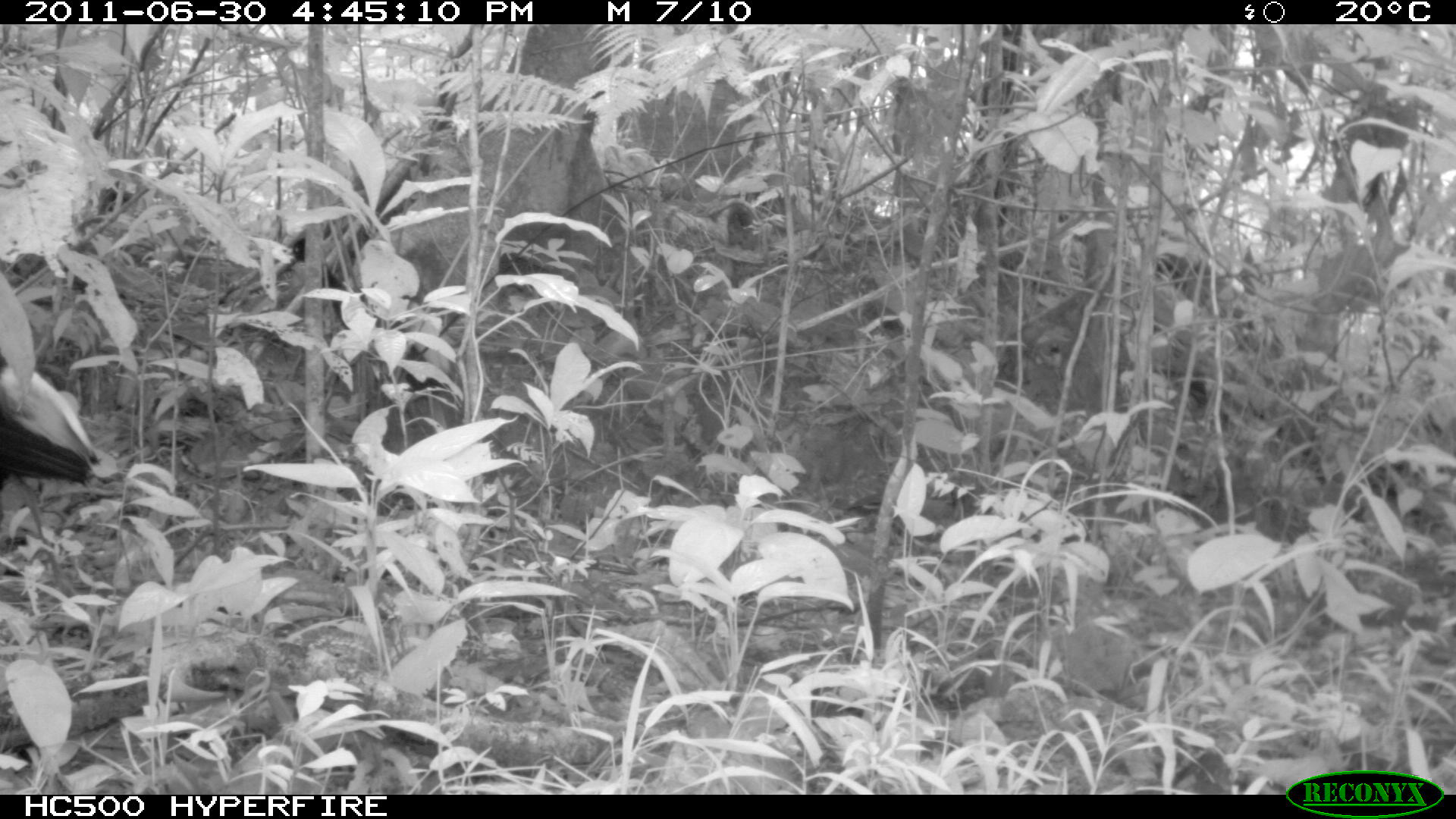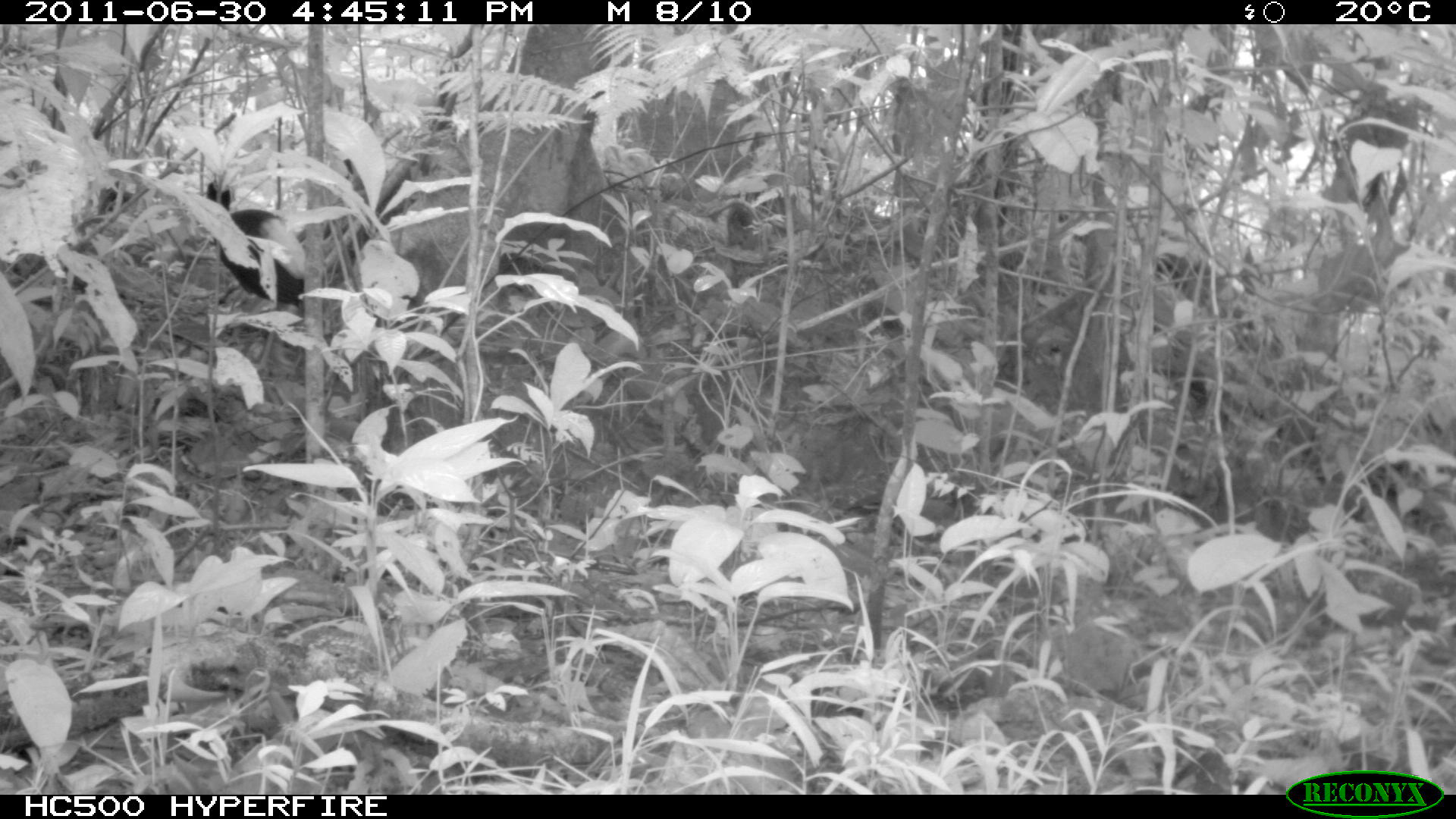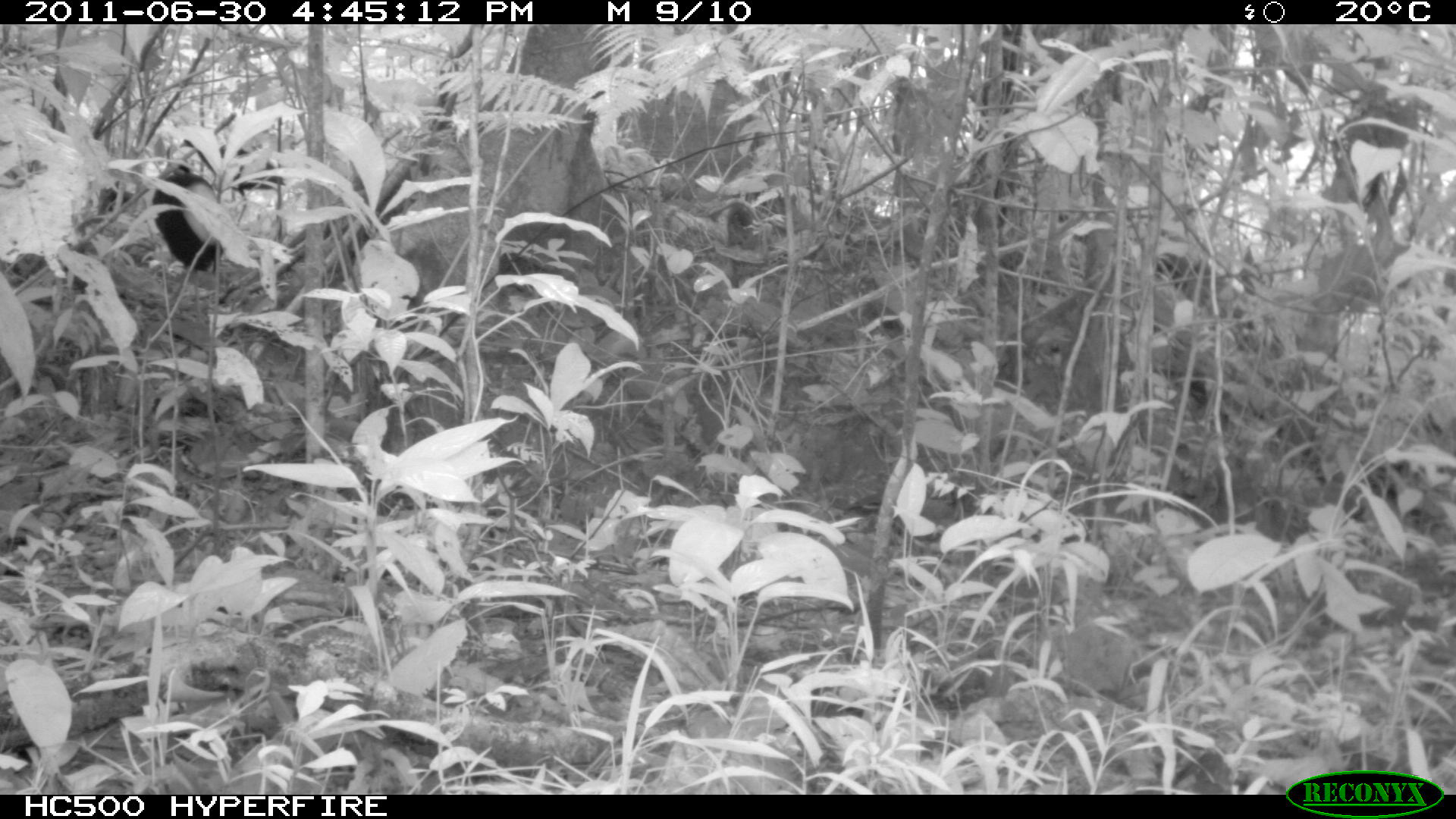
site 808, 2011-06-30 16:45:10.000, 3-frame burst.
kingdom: Animalia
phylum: Chordata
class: Aves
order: Gruiformes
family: Psophiidae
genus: Psophia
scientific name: Psophia leucoptera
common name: pale-winged trumpeter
Psophia leucoptera (pale-winged trumpeter).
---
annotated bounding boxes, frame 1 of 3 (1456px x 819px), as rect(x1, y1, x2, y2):
psophia leucoptera: rect(0, 361, 101, 489)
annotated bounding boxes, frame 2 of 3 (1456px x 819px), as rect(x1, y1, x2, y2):
psophia leucoptera: rect(205, 177, 309, 312)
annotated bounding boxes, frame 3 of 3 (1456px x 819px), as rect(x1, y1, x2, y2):
psophia leucoptera: rect(151, 143, 287, 276)